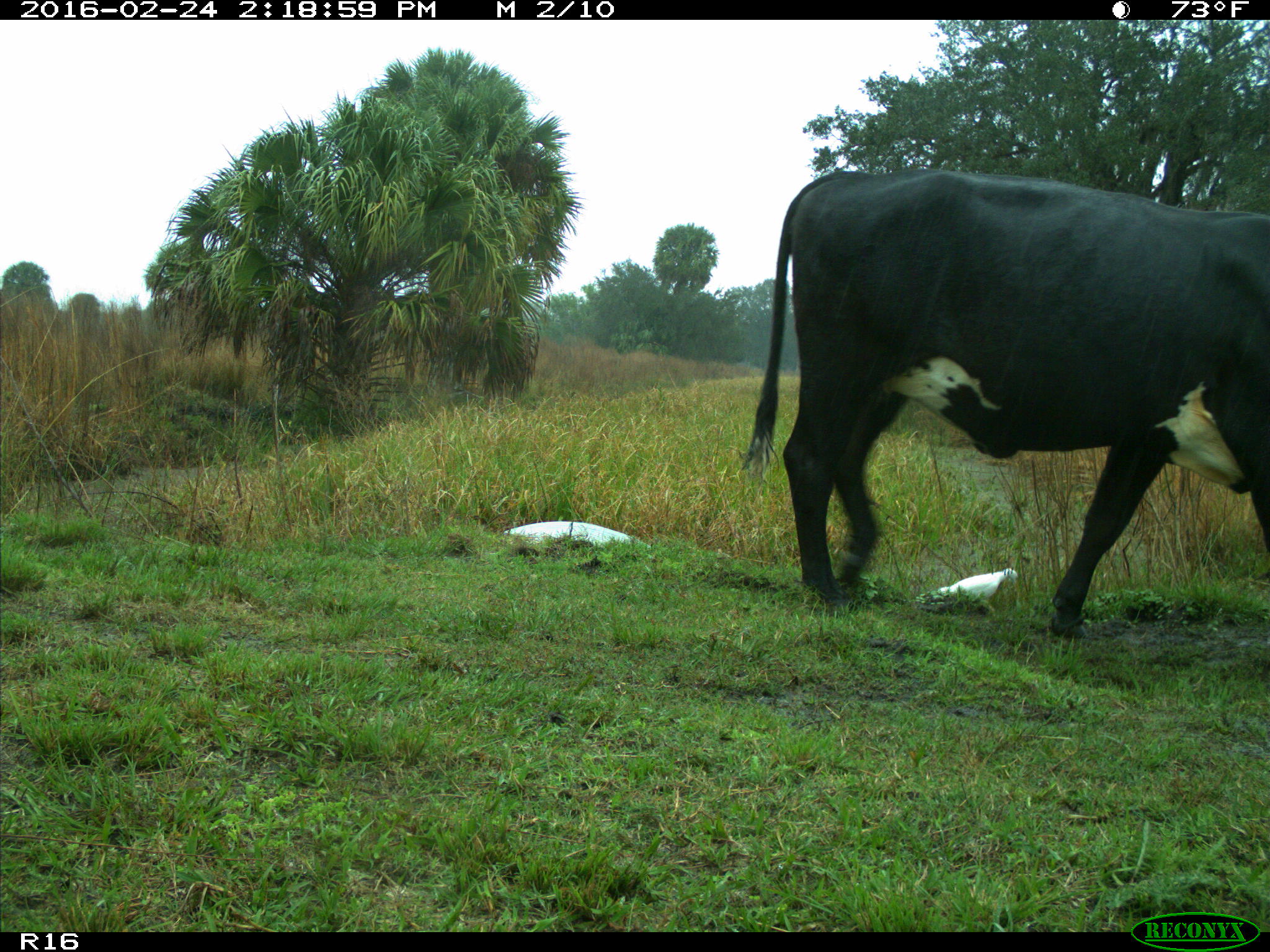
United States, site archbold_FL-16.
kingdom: Animalia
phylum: Chordata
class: Mammalia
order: Artiodactyla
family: Bovidae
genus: Bos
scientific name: Bos taurus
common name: domestic cow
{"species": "Bos taurus (domestic cow)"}